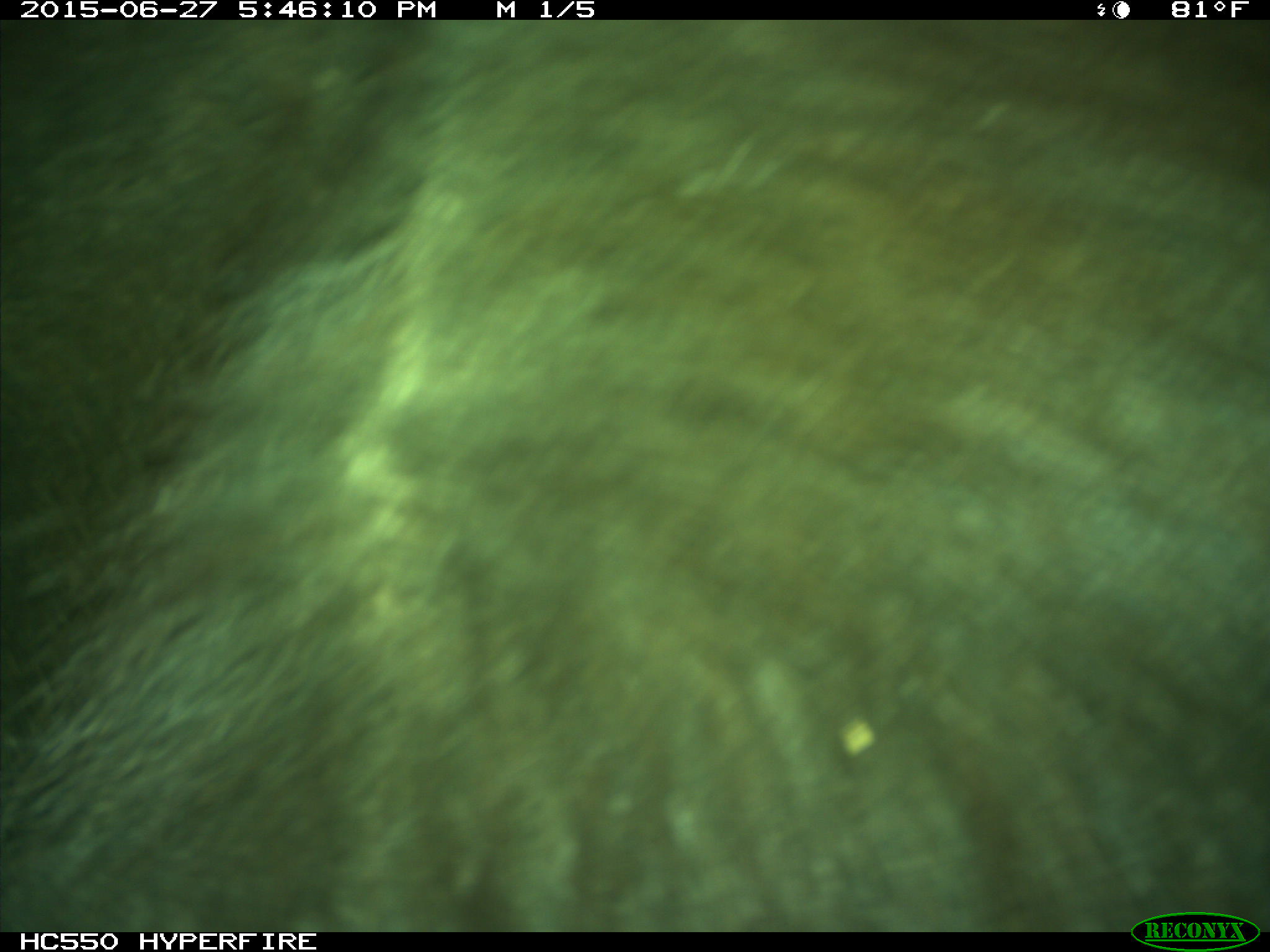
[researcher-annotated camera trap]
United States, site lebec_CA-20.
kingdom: Animalia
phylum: Chordata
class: Mammalia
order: Carnivora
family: Ursidae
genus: Ursus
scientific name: Ursus americanus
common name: american black bear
Ursus americanus (american black bear).